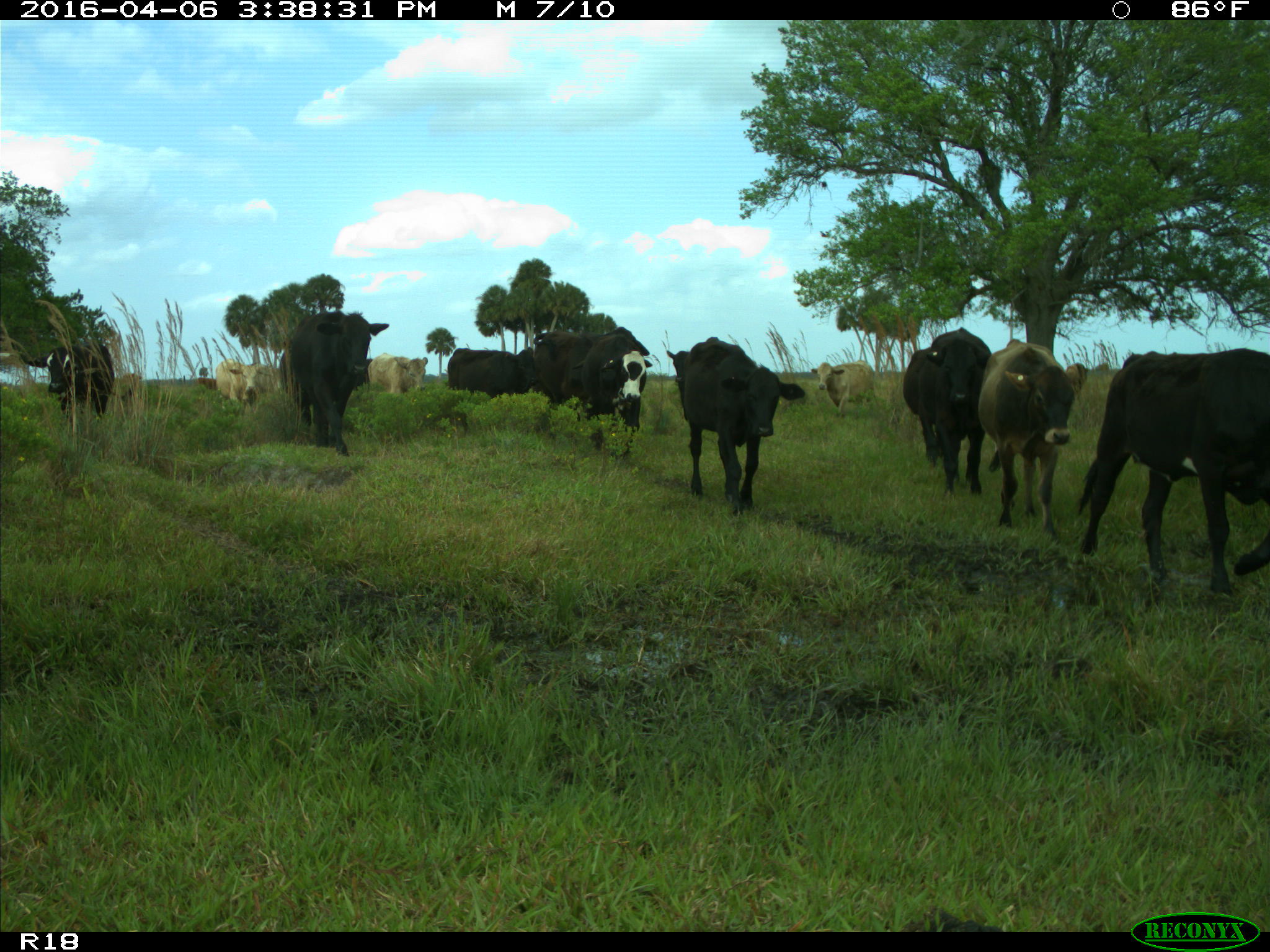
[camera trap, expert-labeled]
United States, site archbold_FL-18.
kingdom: Animalia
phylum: Chordata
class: Mammalia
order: Artiodactyla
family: Bovidae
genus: Bos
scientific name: Bos taurus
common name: domestic cow